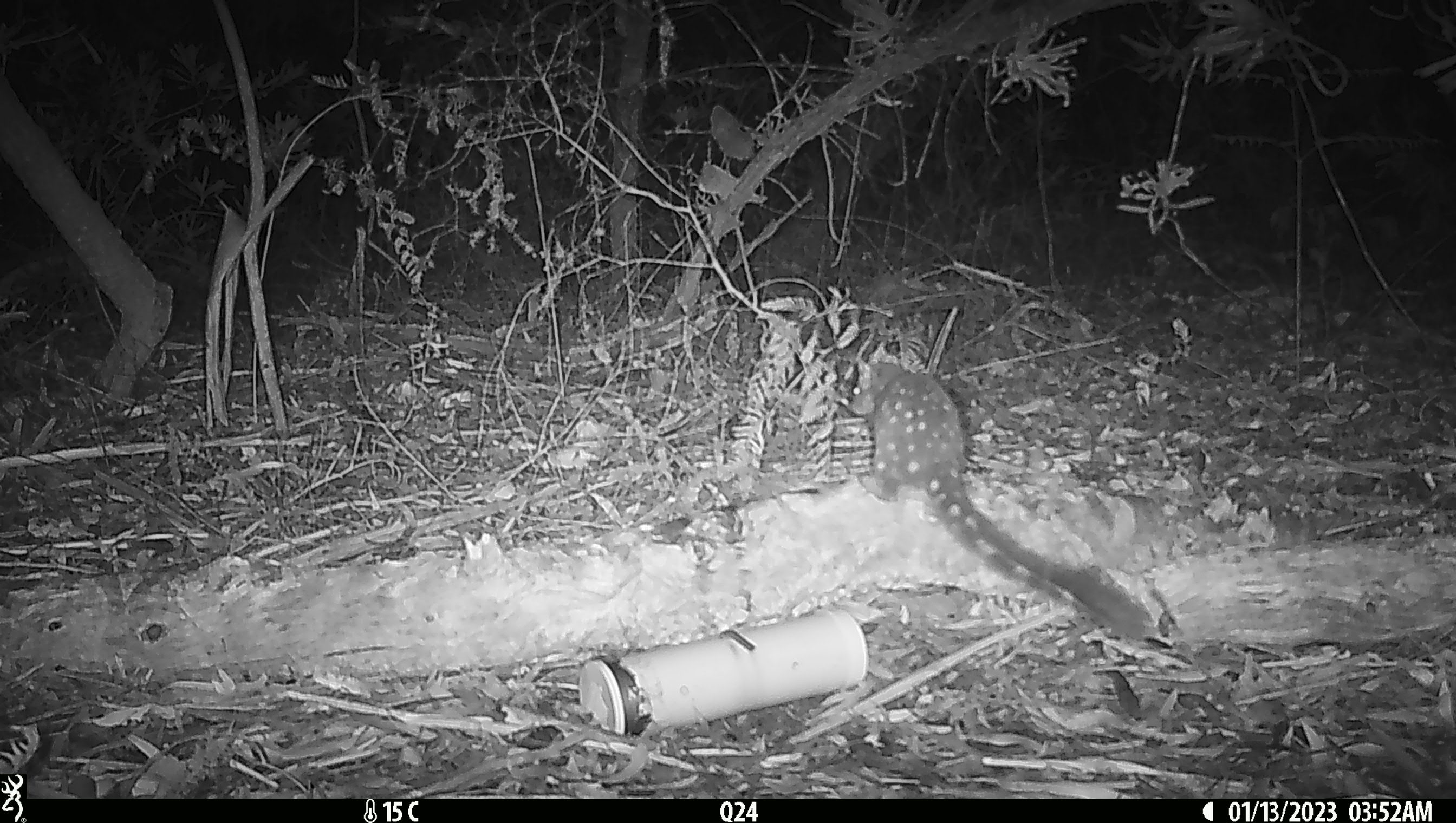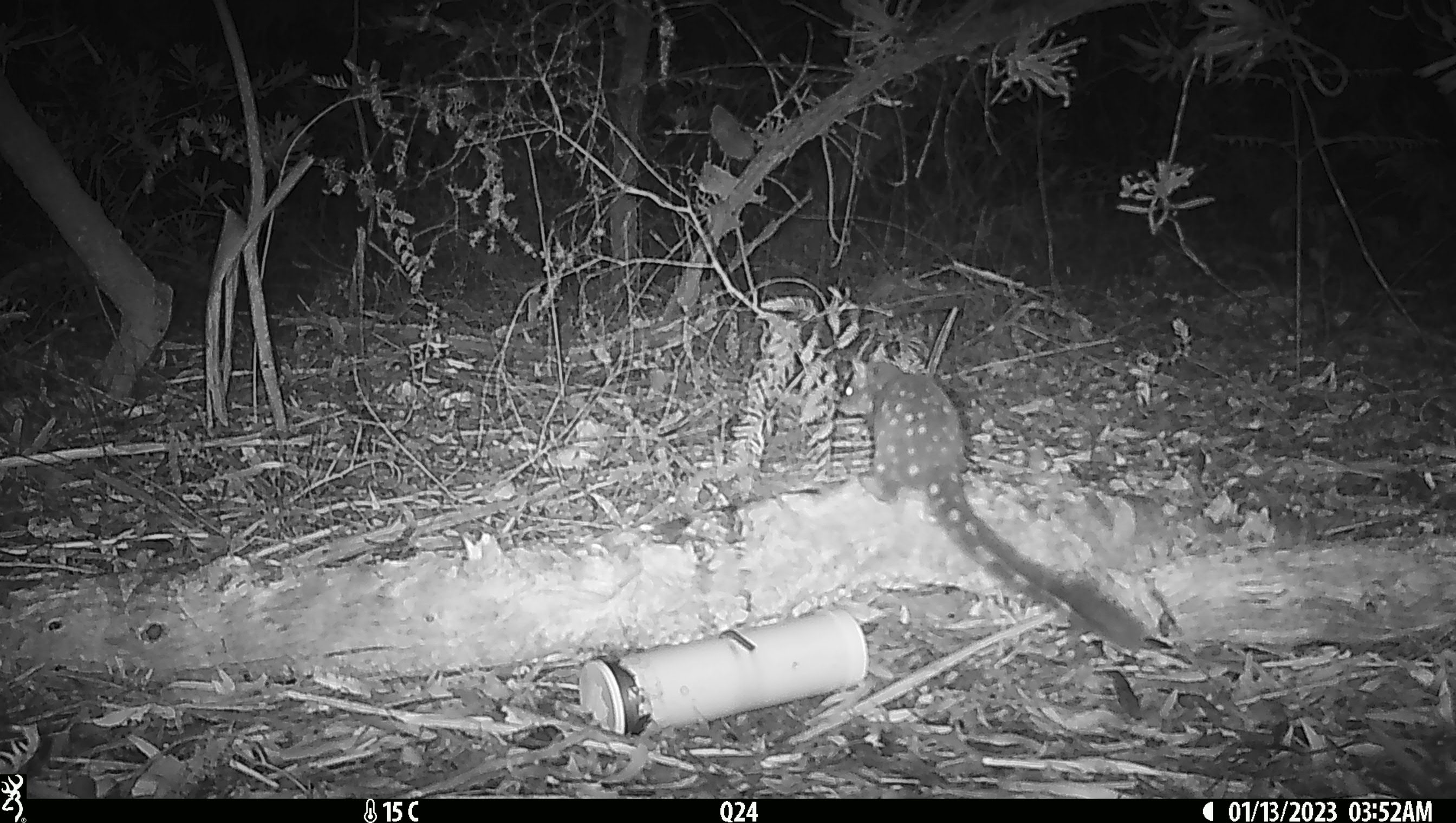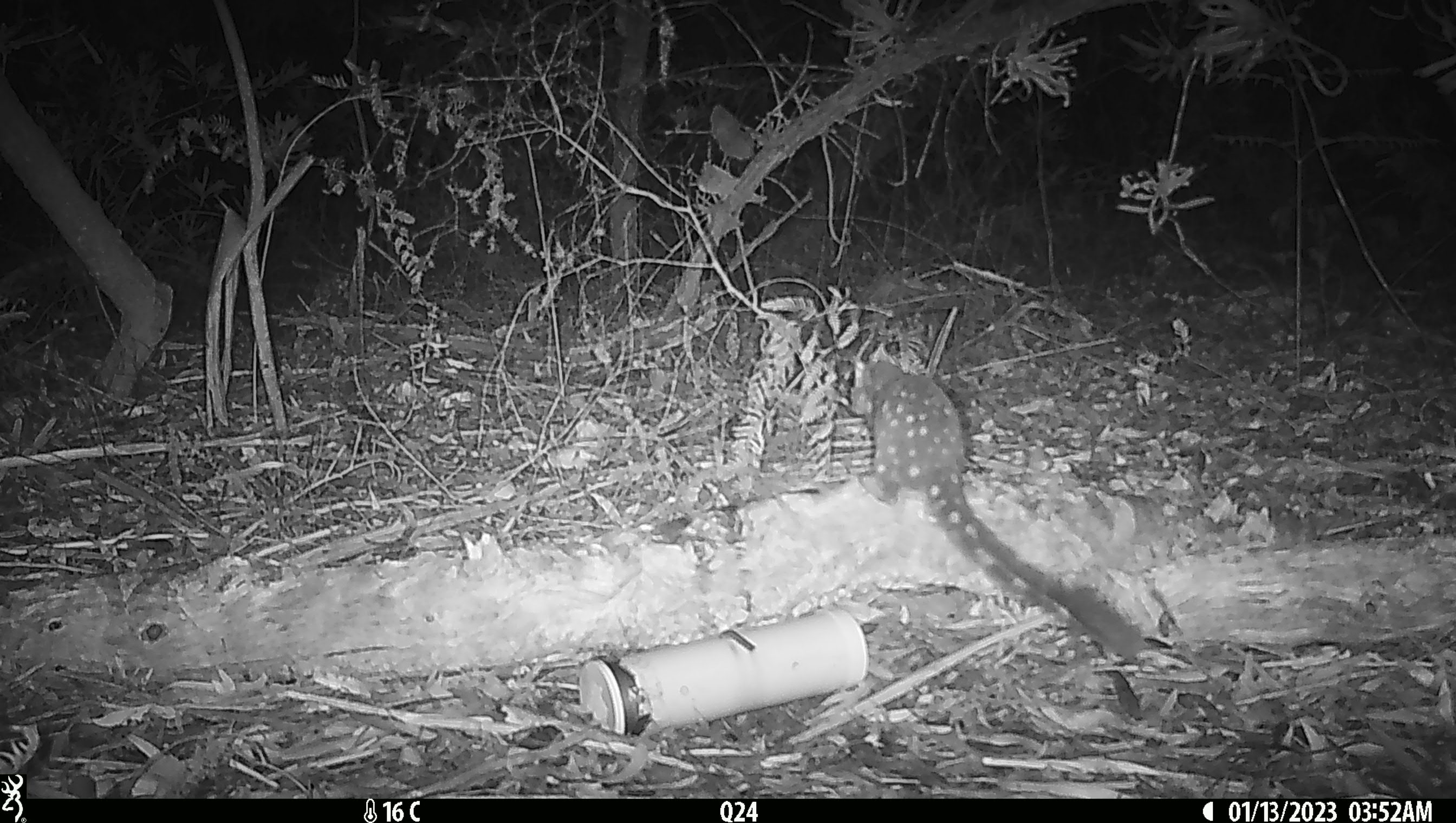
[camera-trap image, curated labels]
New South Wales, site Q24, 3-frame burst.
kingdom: Animalia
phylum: Chordata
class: Mammalia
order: Dasyuromorphia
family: Dasyuridae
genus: Dasyurus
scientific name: Dasyurus maculatus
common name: spotted-tailed quoll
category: quoll